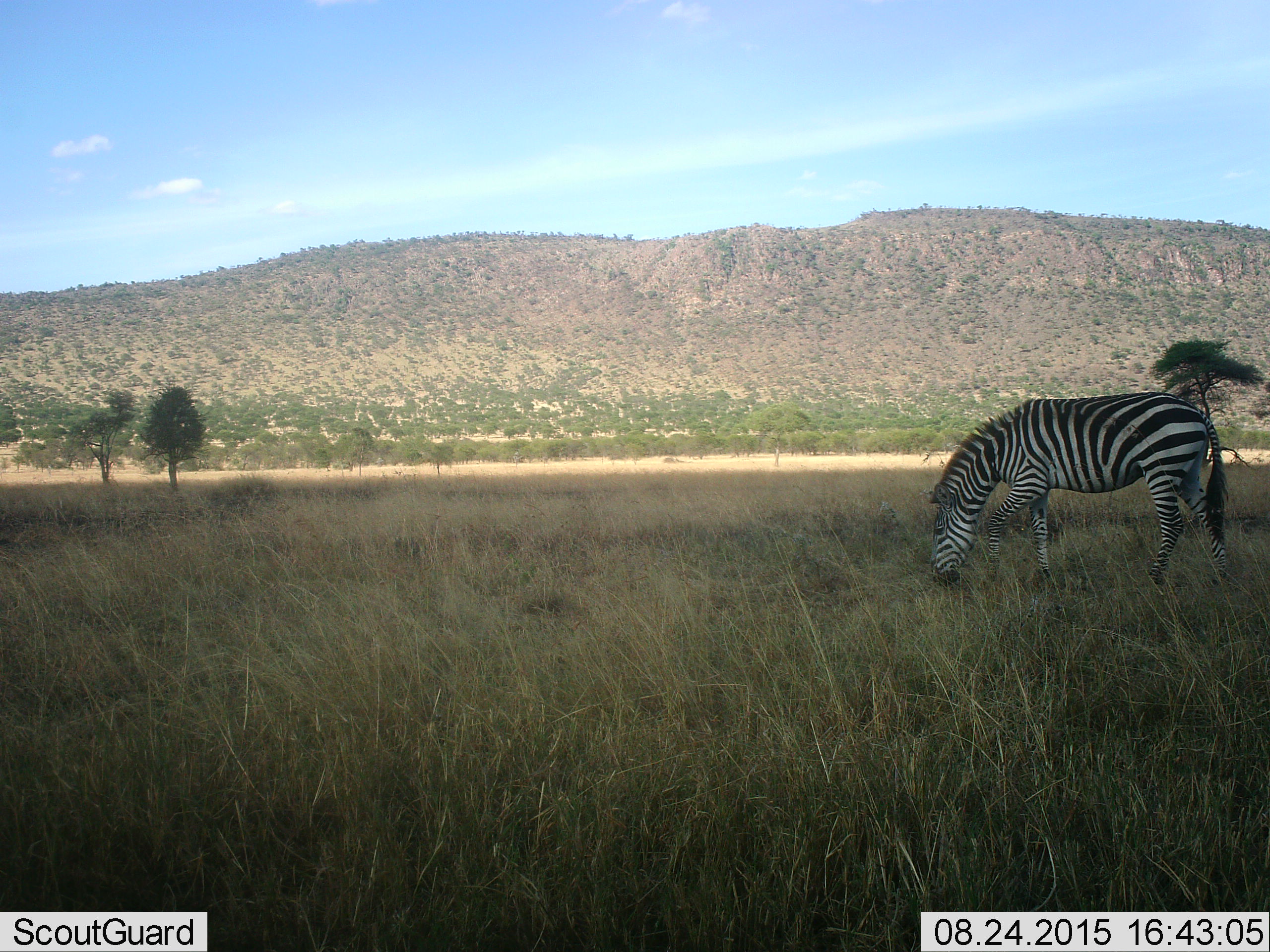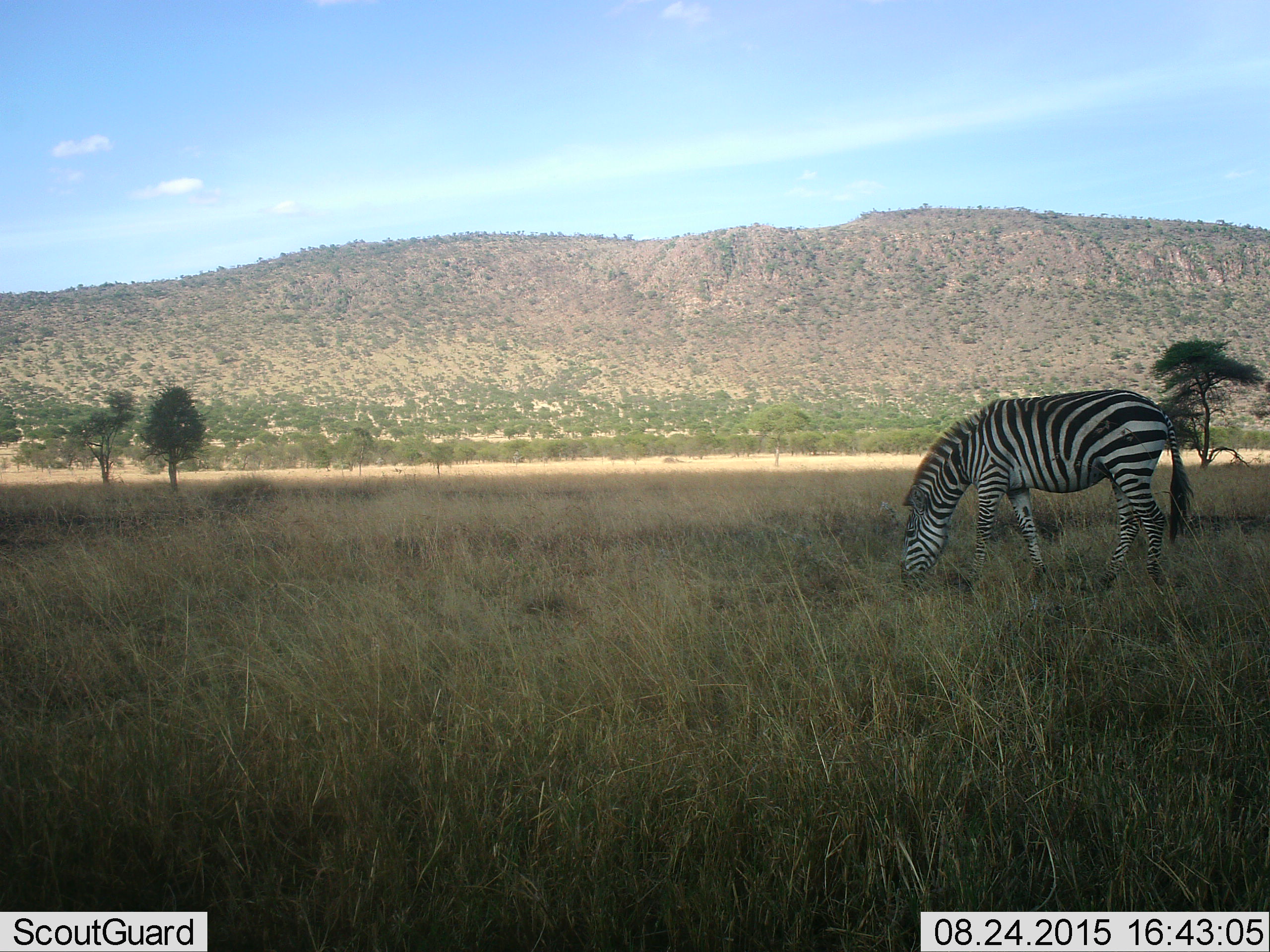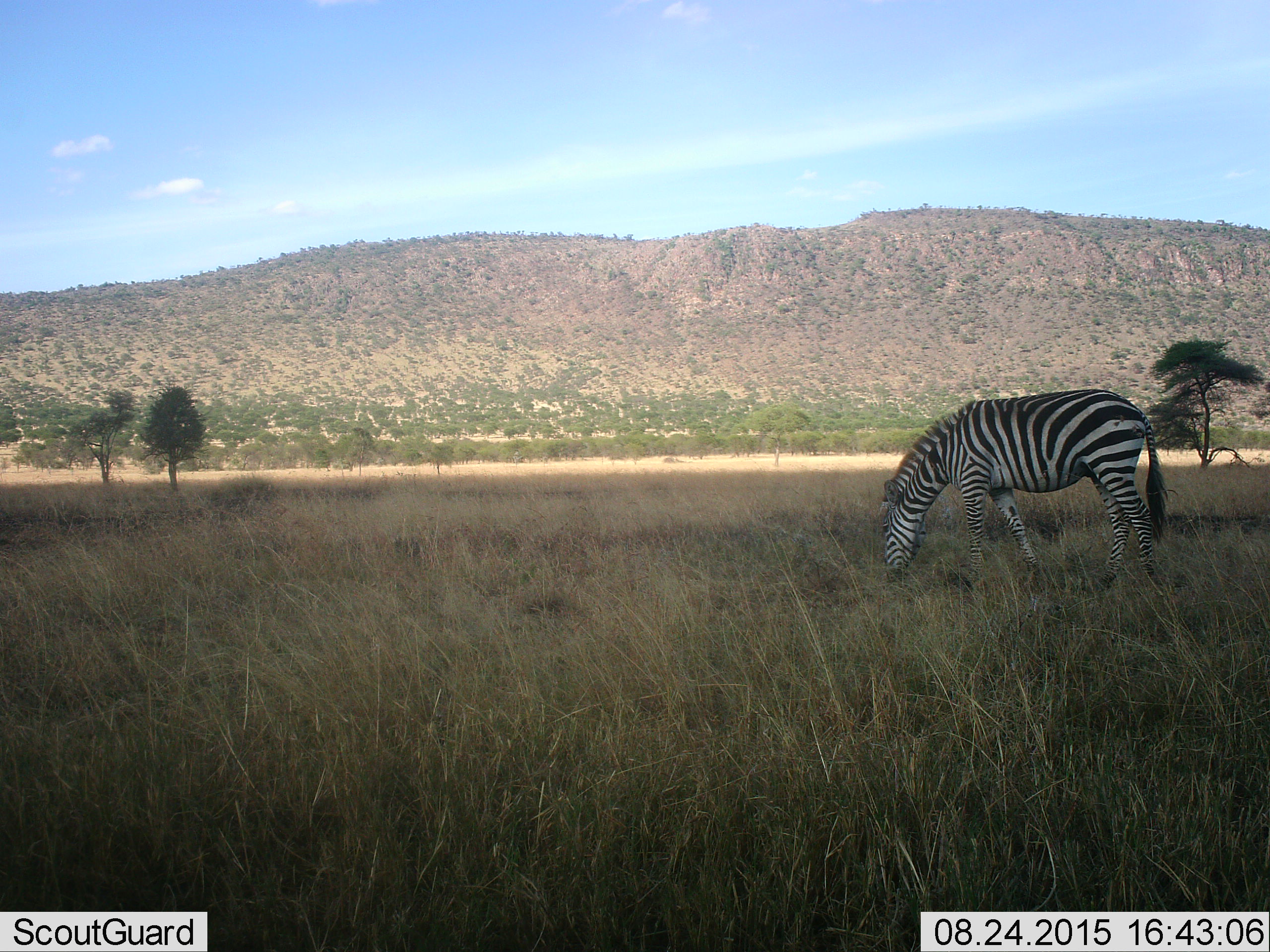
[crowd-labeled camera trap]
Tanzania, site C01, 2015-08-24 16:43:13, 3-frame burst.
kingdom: Animalia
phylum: Chordata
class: Mammalia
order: Perissodactyla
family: Equidae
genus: Equus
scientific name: Equus quagga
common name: plains zebra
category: zebra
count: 1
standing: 11%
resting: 0%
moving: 32%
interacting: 0%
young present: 0%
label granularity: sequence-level